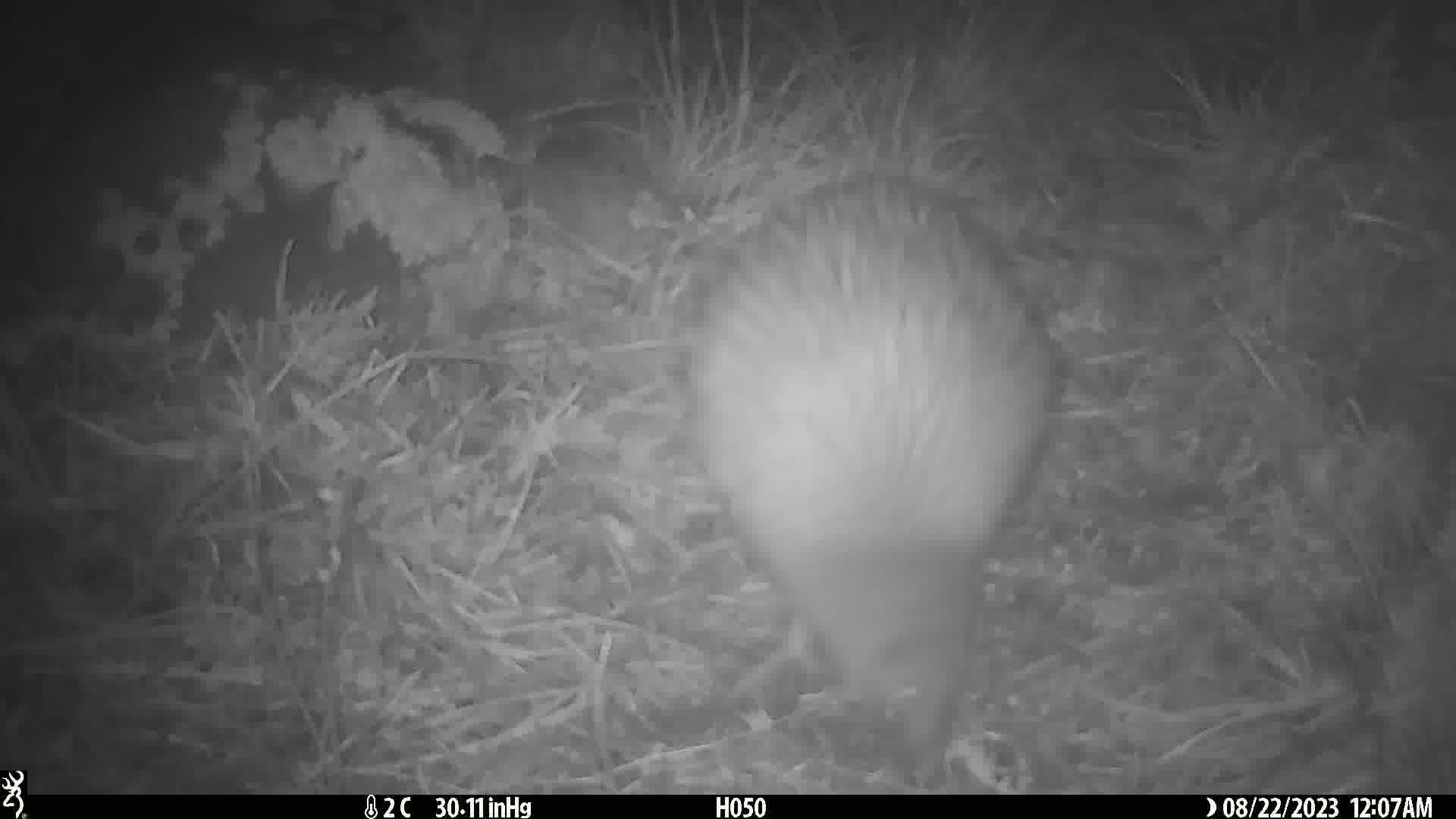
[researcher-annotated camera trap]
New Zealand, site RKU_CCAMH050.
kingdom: Animalia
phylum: Chordata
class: Aves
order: Apterygiformes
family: Apterygidae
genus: Apteryx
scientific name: Apteryx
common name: kiwi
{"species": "kiwi (Apteryx)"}